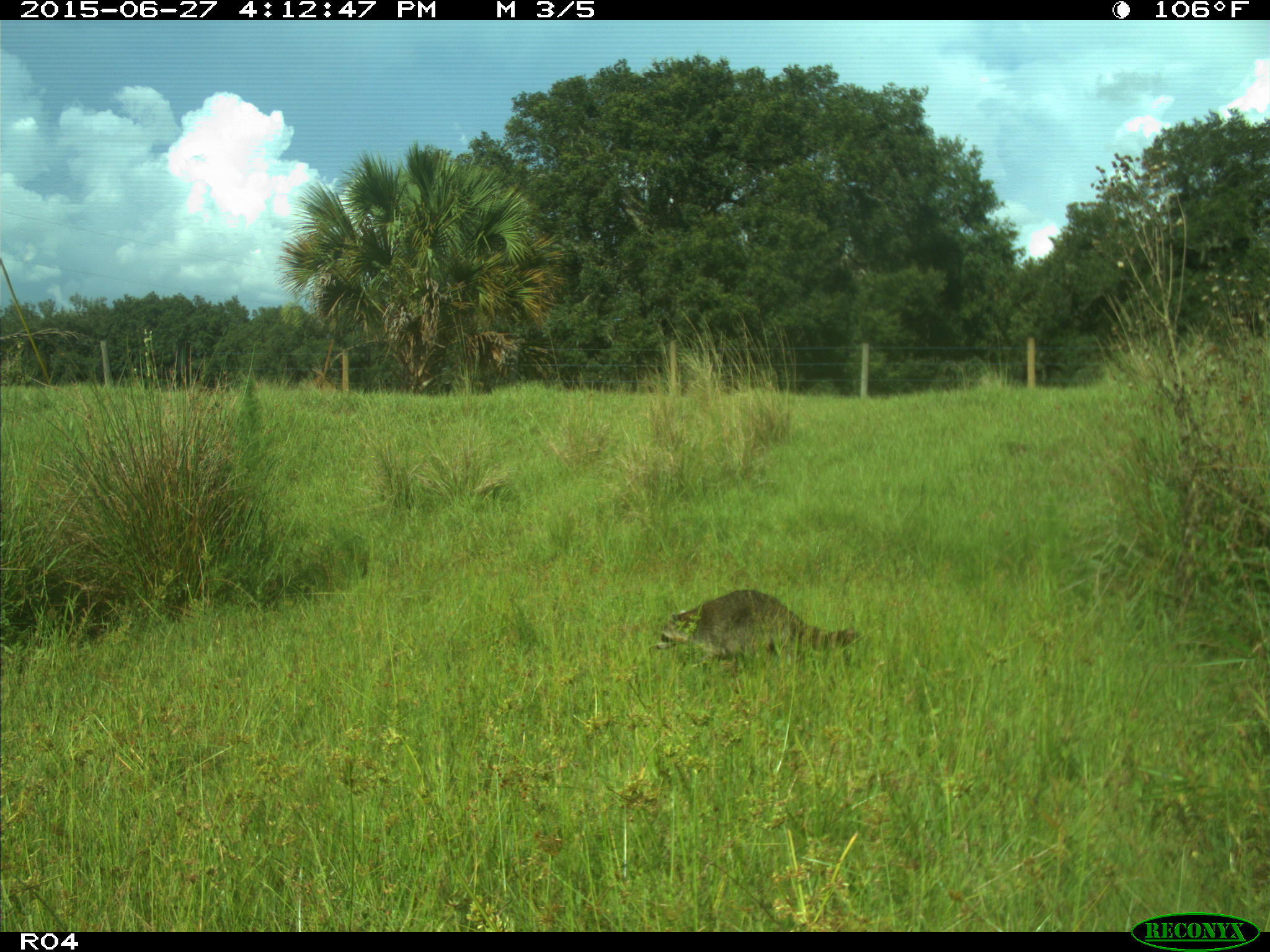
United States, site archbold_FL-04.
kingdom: Animalia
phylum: Chordata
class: Mammalia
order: Carnivora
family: Procyonidae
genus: Procyon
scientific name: Procyon lotor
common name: common raccoon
Procyon lotor (common raccoon).